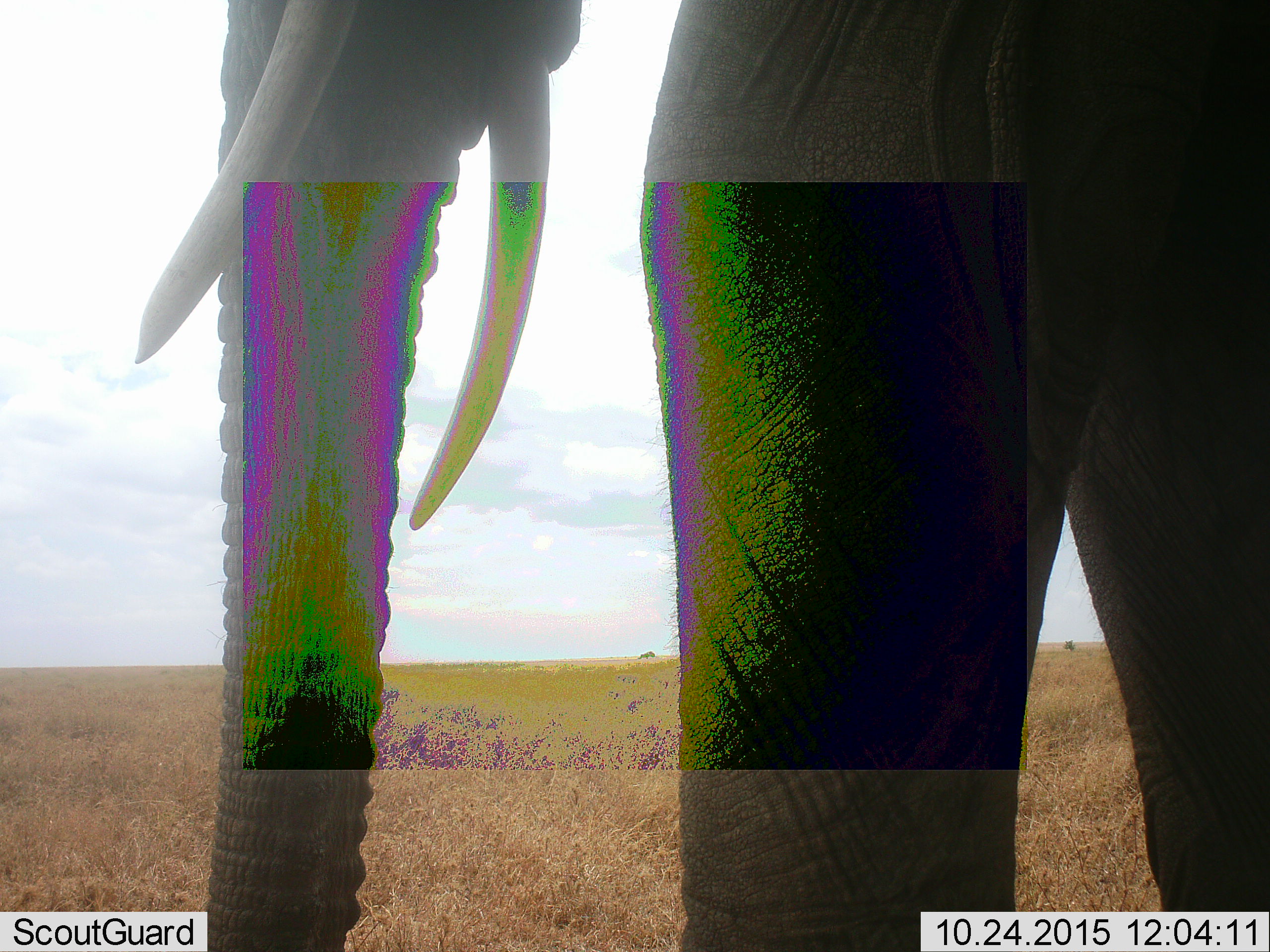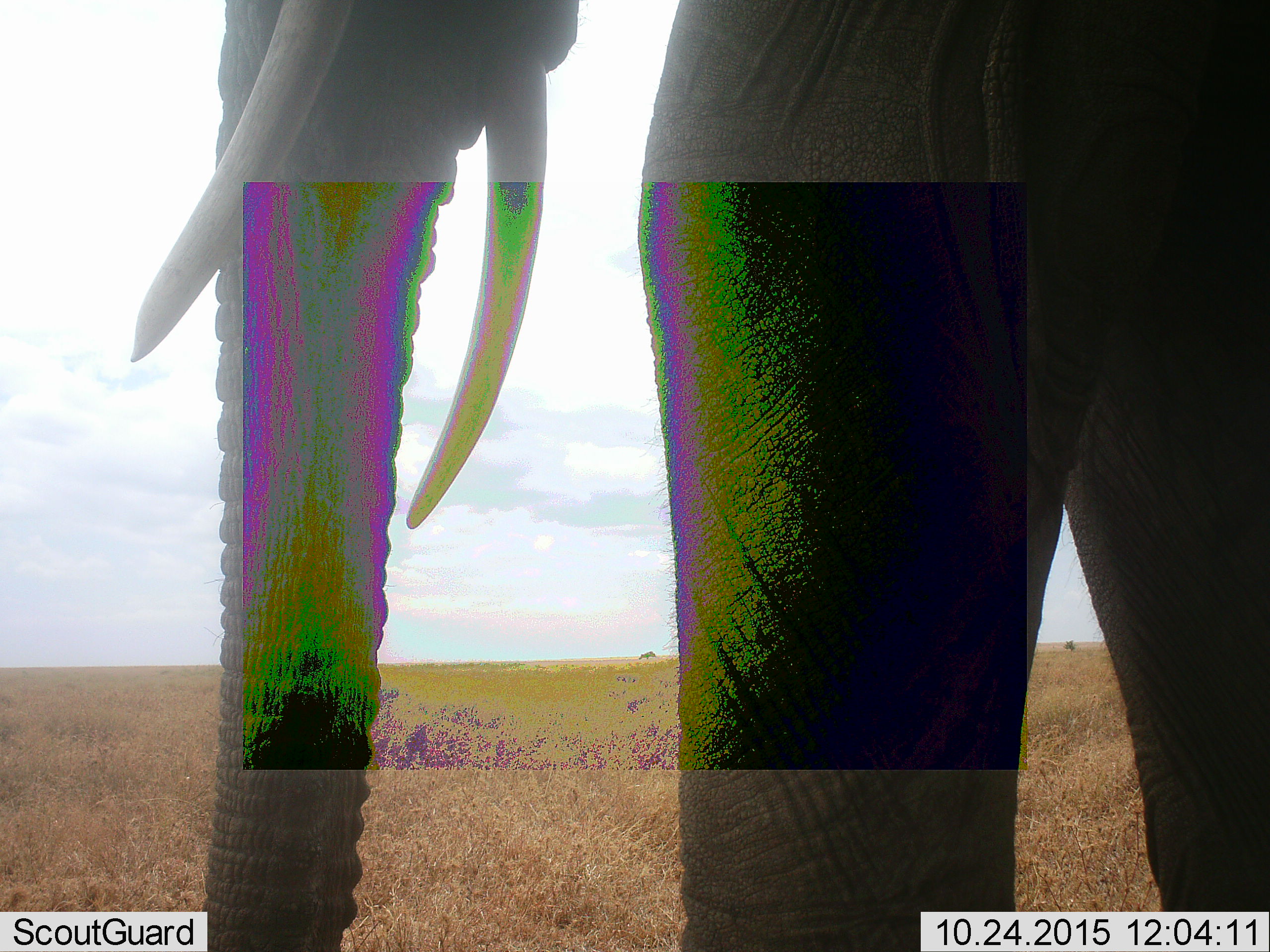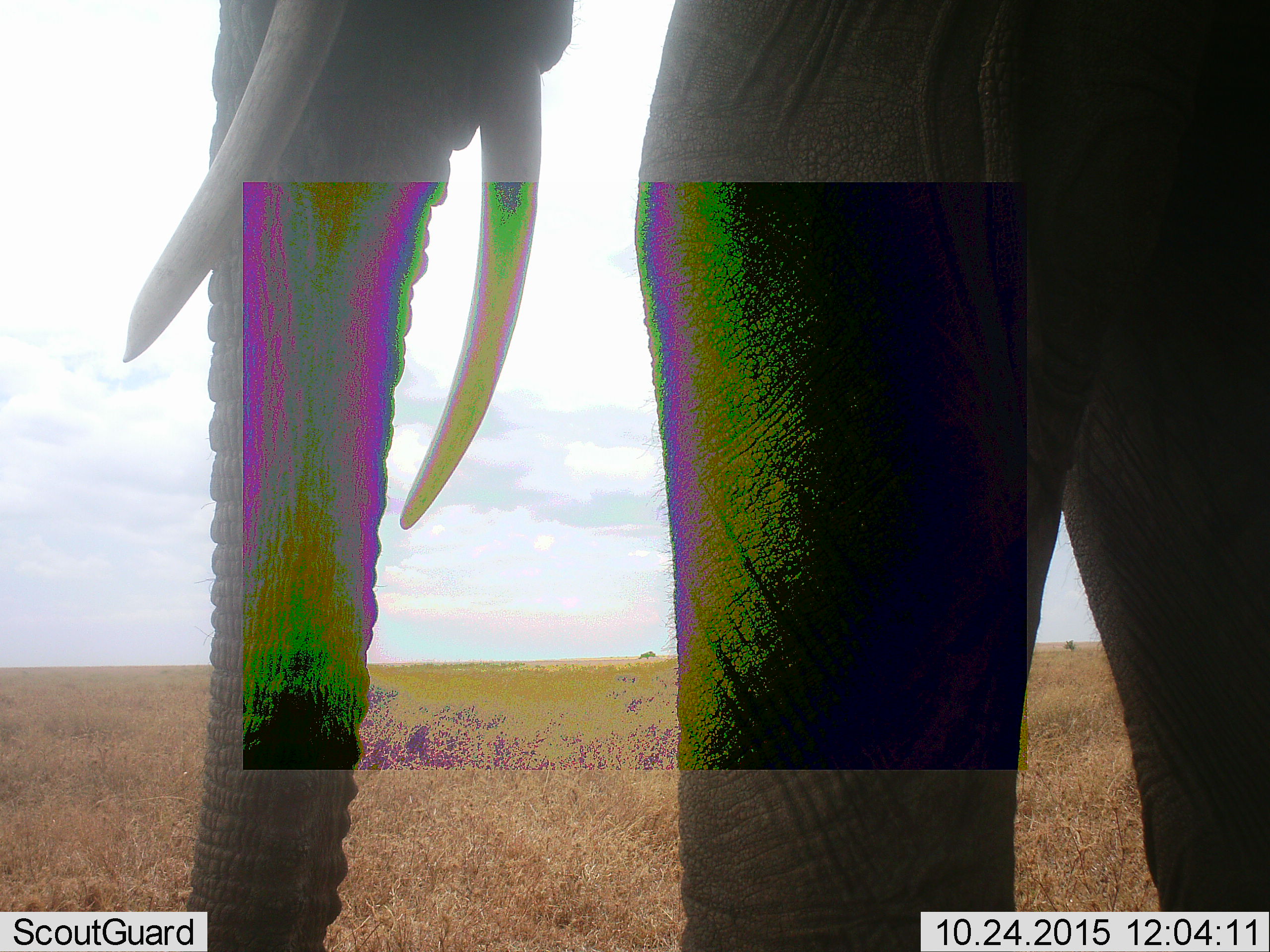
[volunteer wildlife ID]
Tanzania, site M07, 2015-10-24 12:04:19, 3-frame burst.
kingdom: Animalia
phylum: Chordata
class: Mammalia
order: Proboscidea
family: Elephantidae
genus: Loxodonta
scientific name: Loxodonta africana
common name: african bush elephant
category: elephant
Elephant (african bush elephant) (Loxodonta africana), count 1. Behavior (volunteer vote fractions): standing 90%, resting 0%, moving 10%, interacting 0%. Young present (vote fraction): 0%. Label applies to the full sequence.